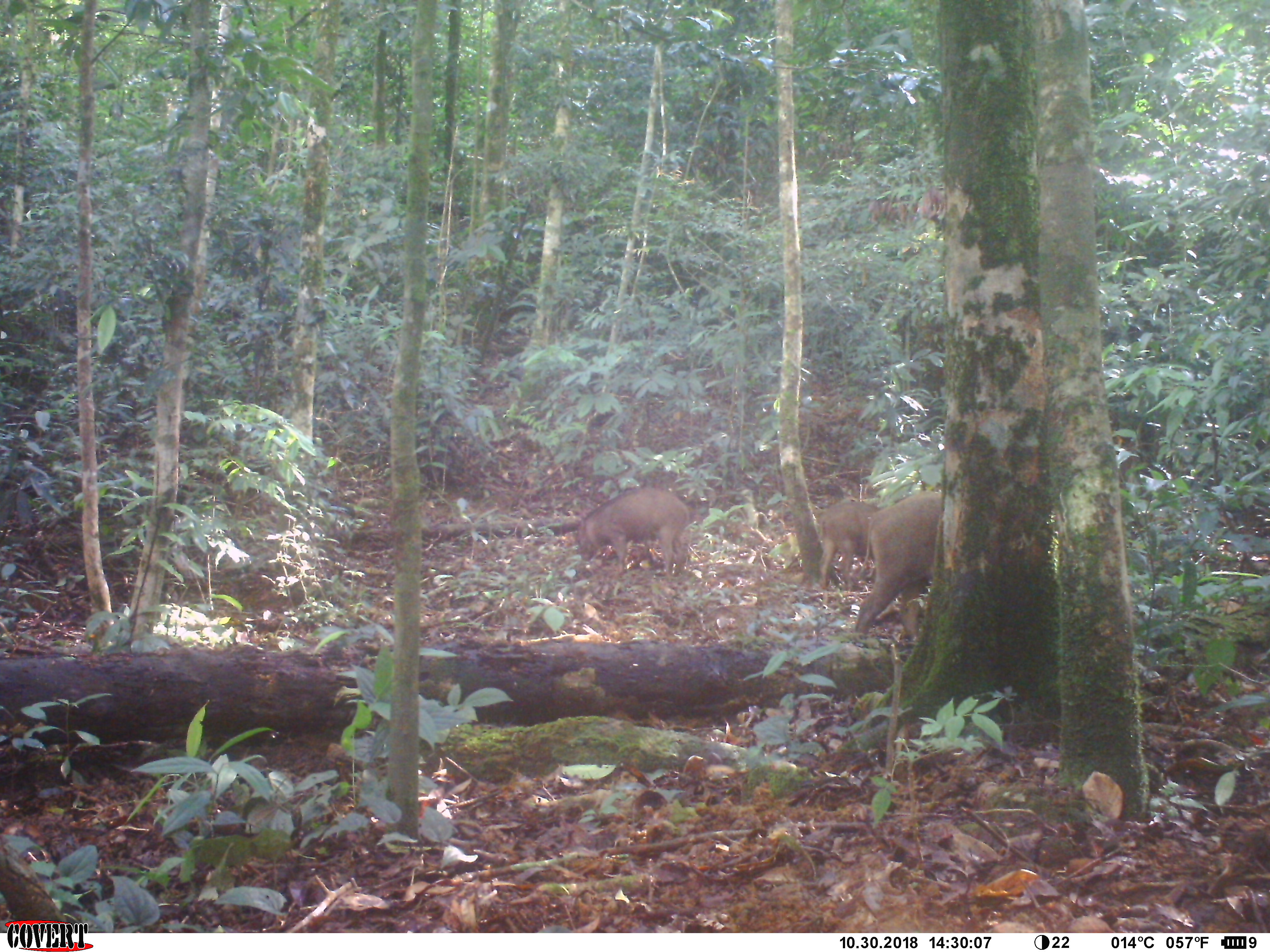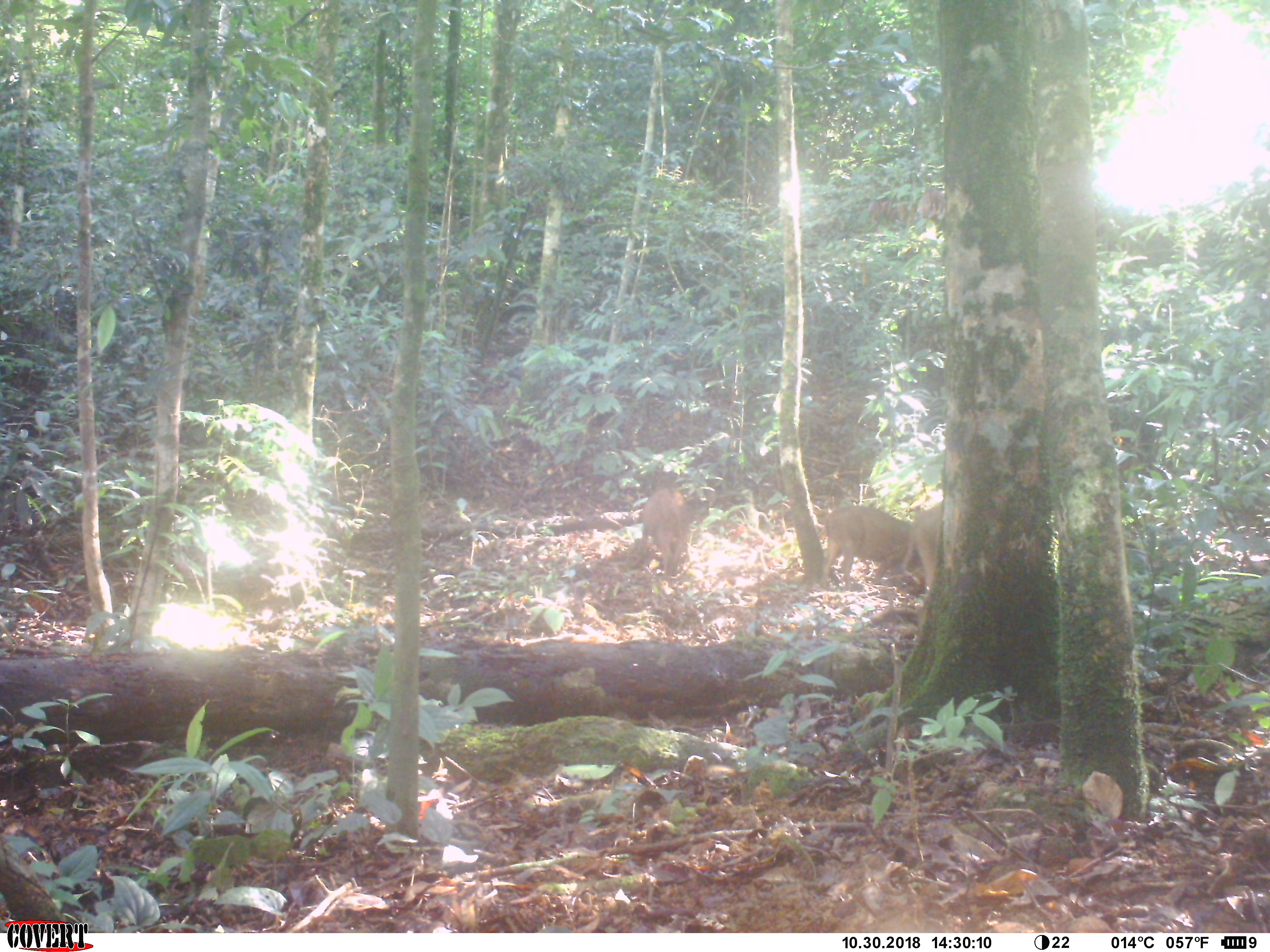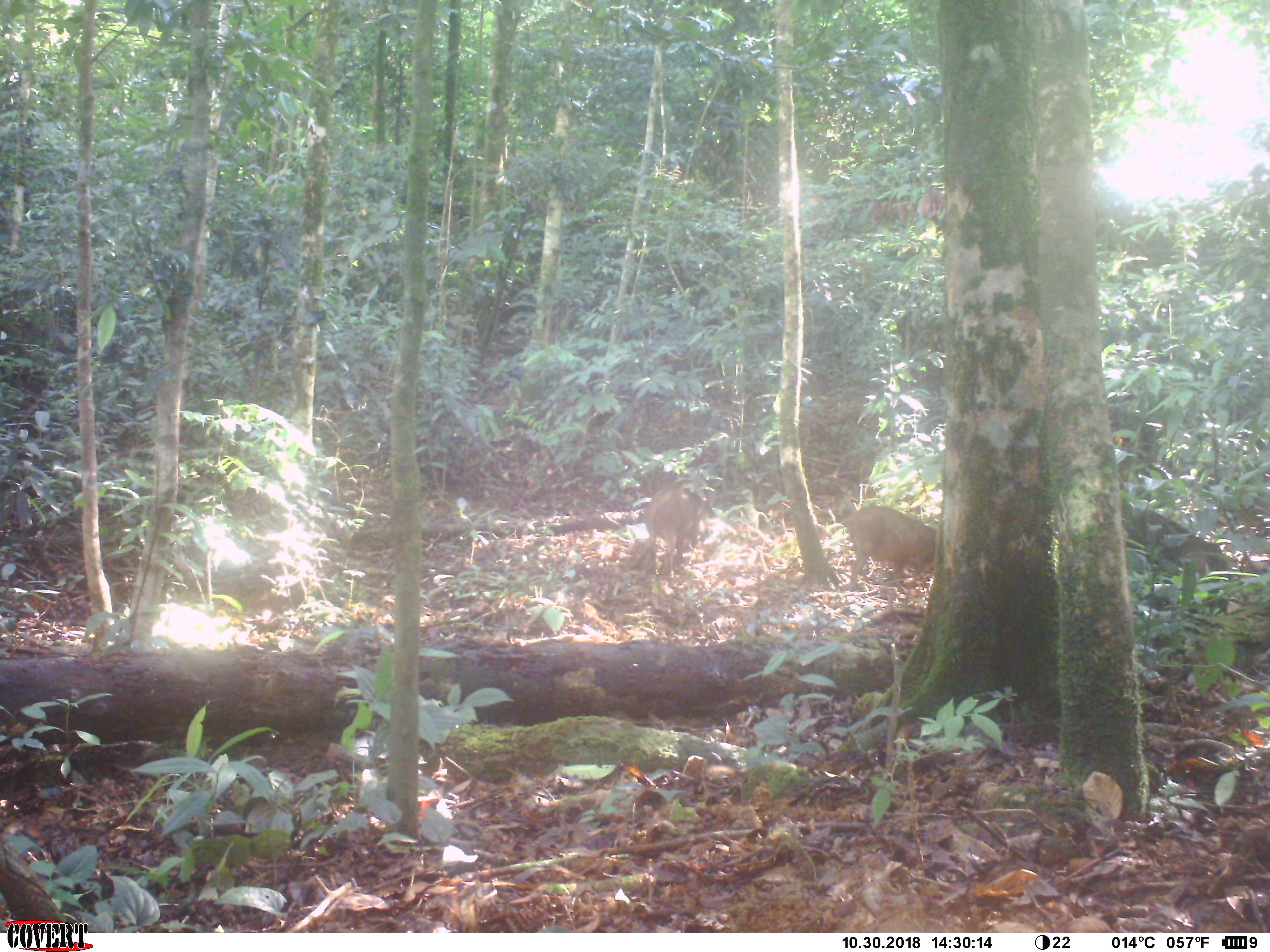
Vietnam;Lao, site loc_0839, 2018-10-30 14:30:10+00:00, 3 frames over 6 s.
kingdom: Animalia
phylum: Chordata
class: Mammalia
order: Artiodactyla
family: Suidae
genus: Sus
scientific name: Sus scrofa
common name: eurasian wild pig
Eurasian wild pig (Sus scrofa). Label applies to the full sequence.